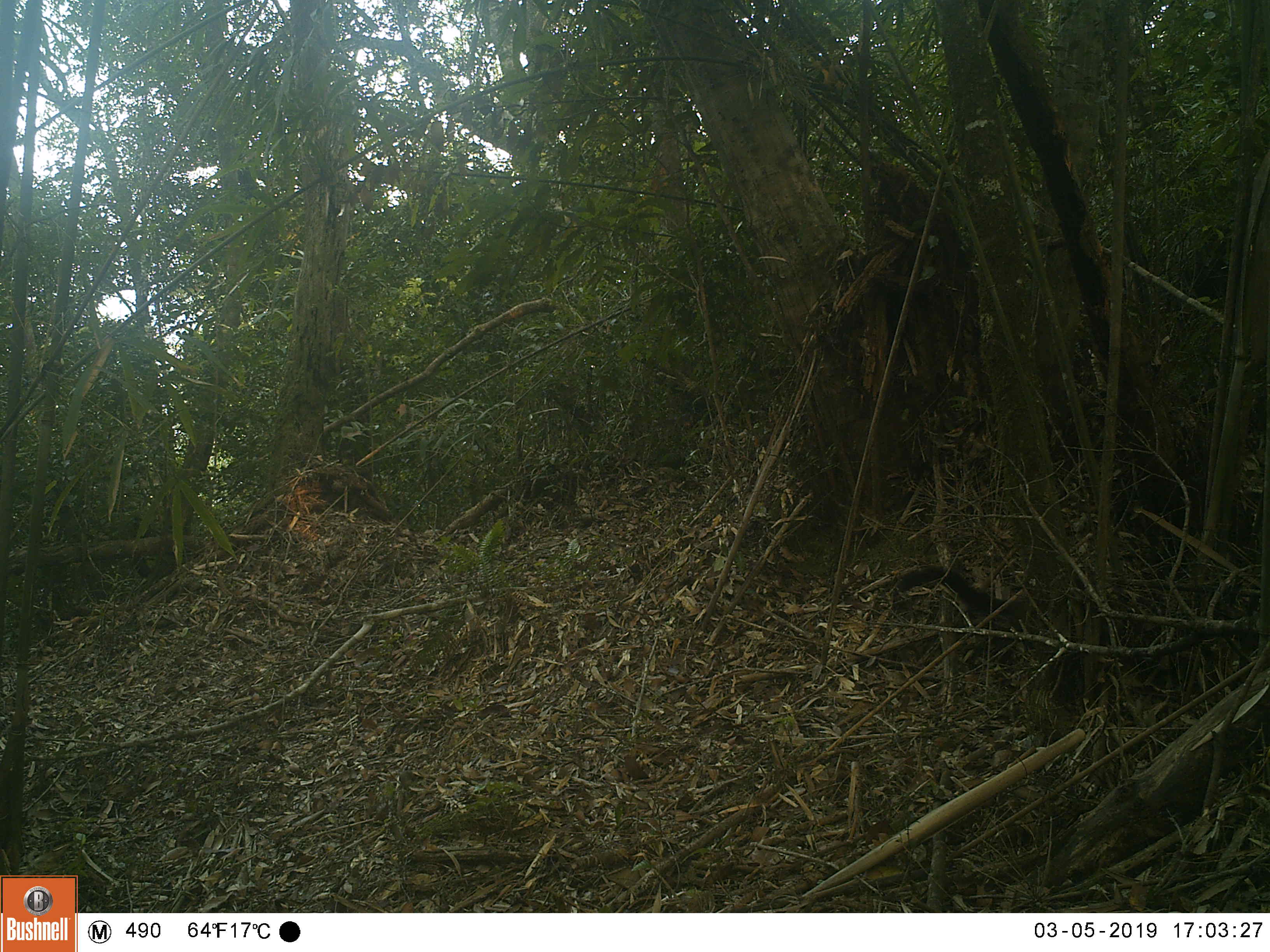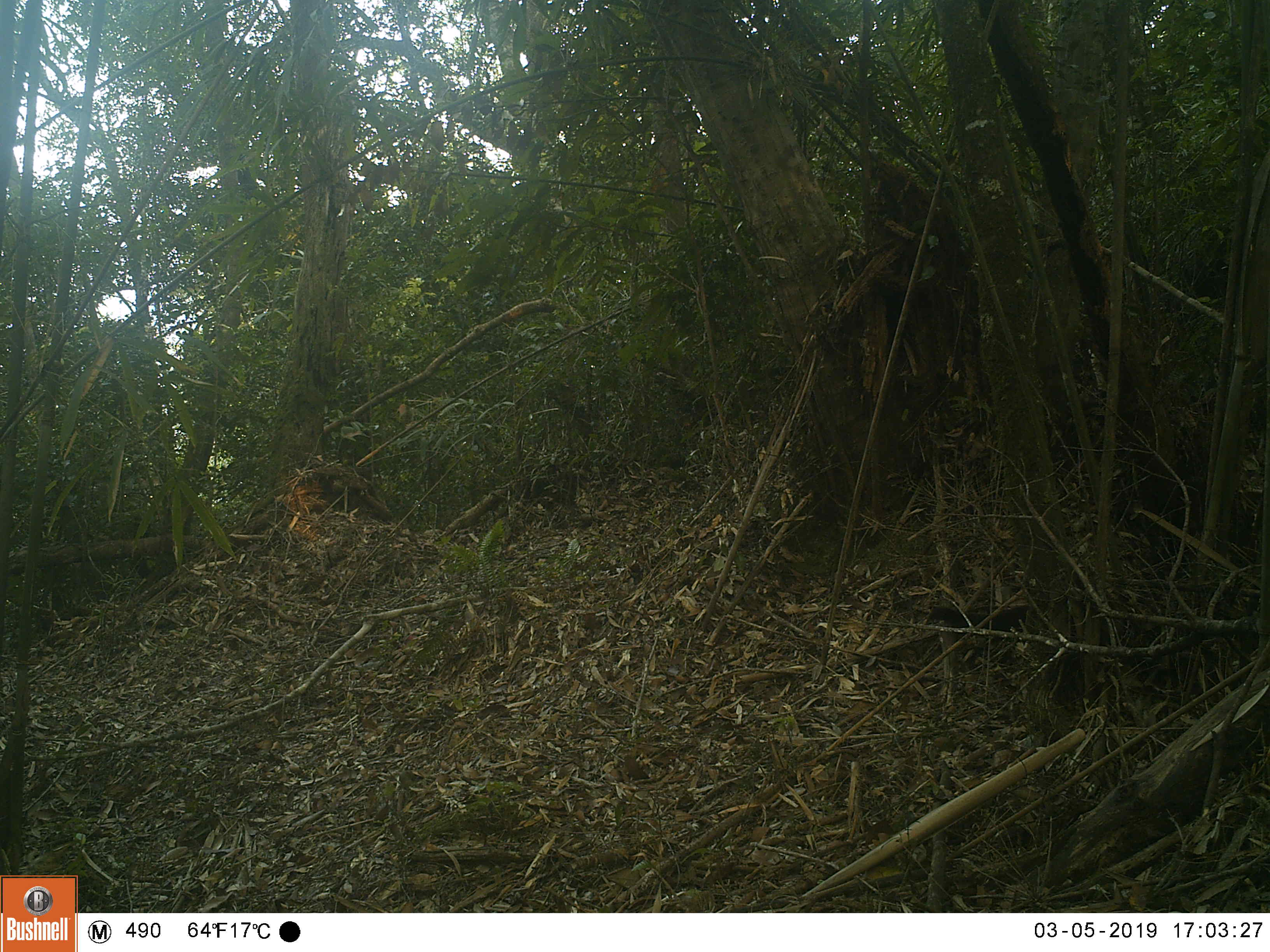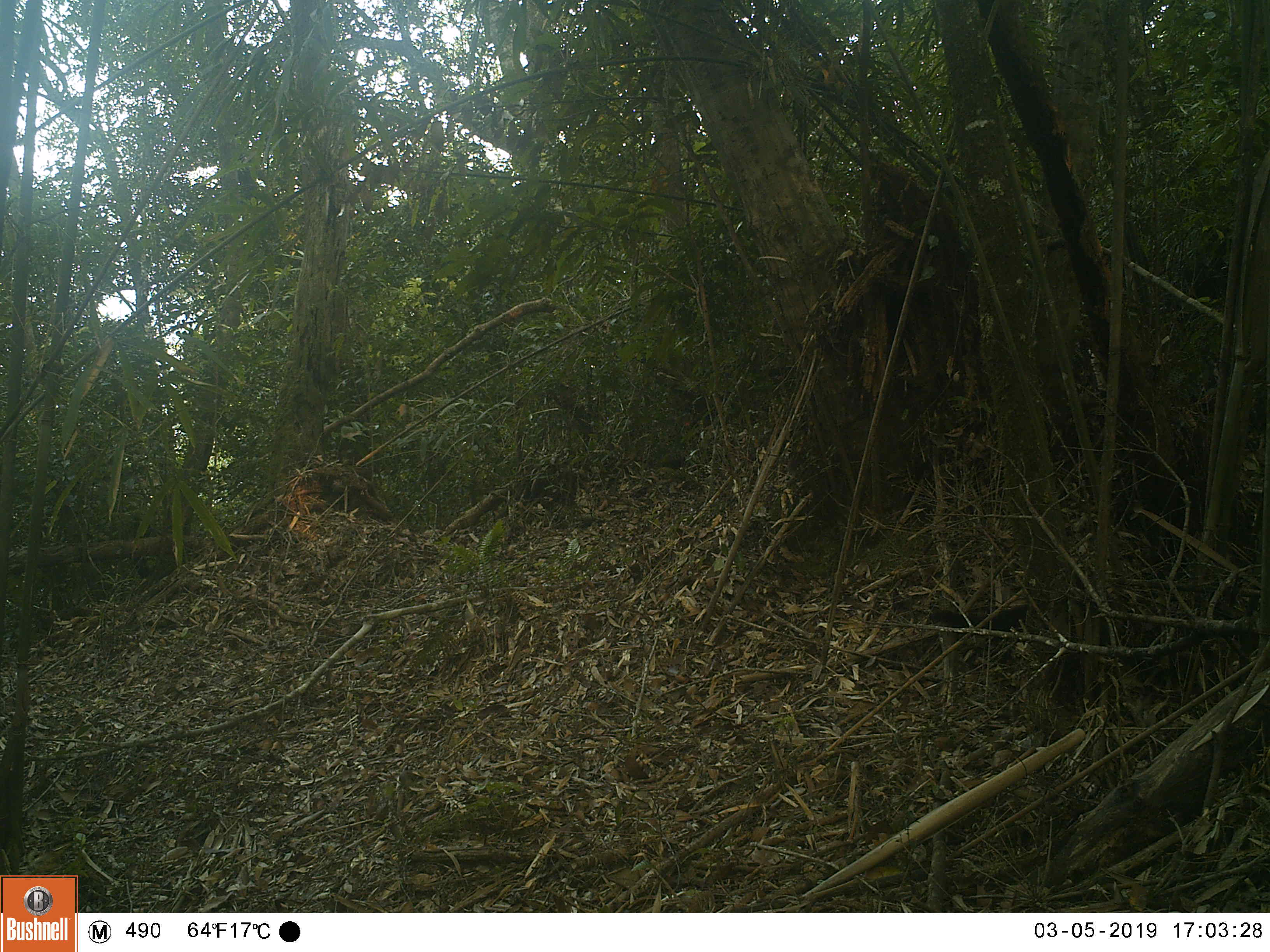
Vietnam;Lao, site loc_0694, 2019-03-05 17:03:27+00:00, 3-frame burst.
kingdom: Animalia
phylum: Chordata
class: Mammalia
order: Carnivora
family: Mustelidae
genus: Martes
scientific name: Martes flavigula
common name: yellow-throated marten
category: yellow throated marten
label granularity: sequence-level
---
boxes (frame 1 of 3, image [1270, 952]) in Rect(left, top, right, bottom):
yellow throated marten: Rect(895, 565, 1028, 622)